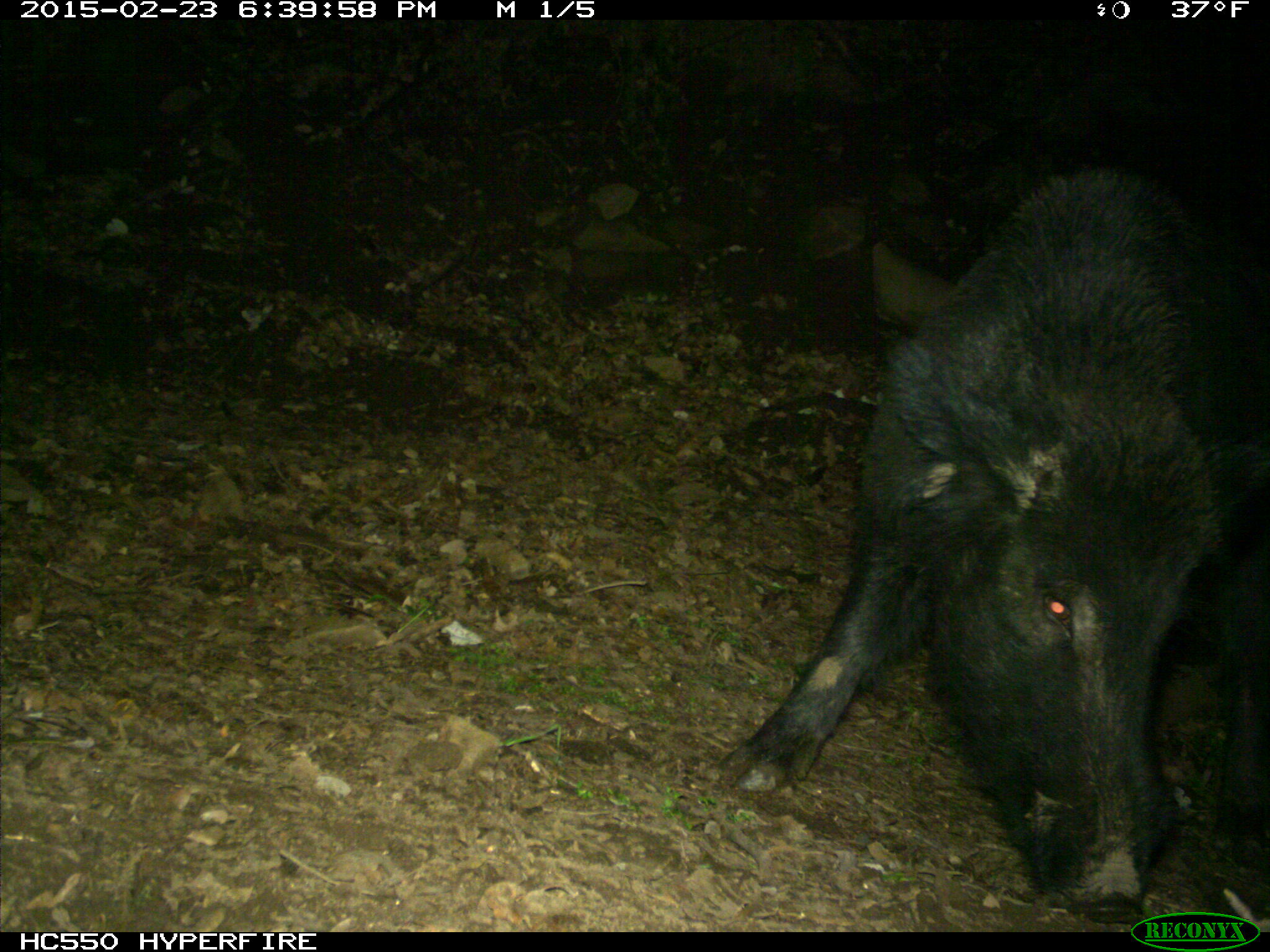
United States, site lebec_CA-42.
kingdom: Animalia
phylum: Chordata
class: Mammalia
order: Artiodactyla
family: Suidae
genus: Sus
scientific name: Sus scrofa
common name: wild boar